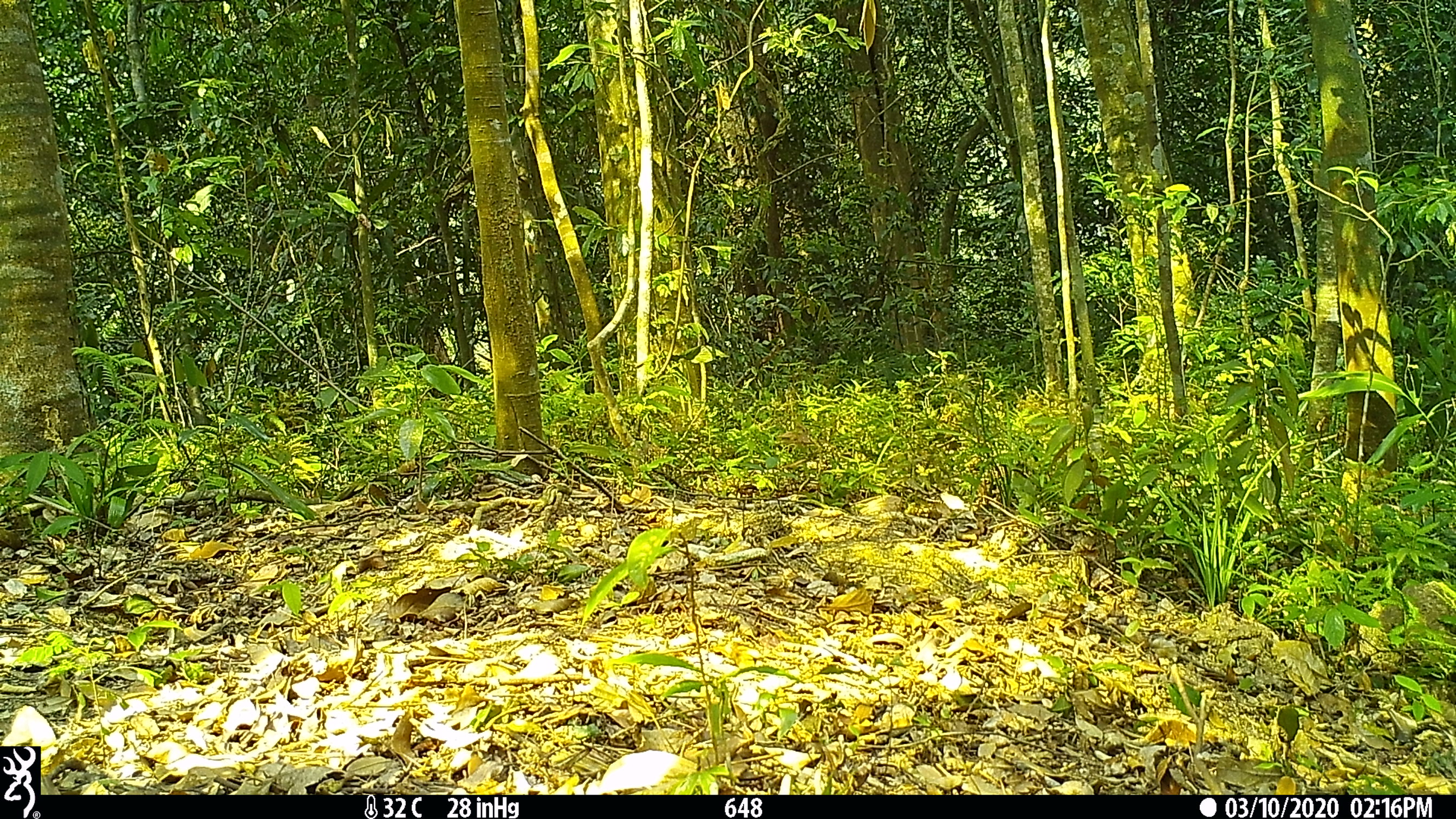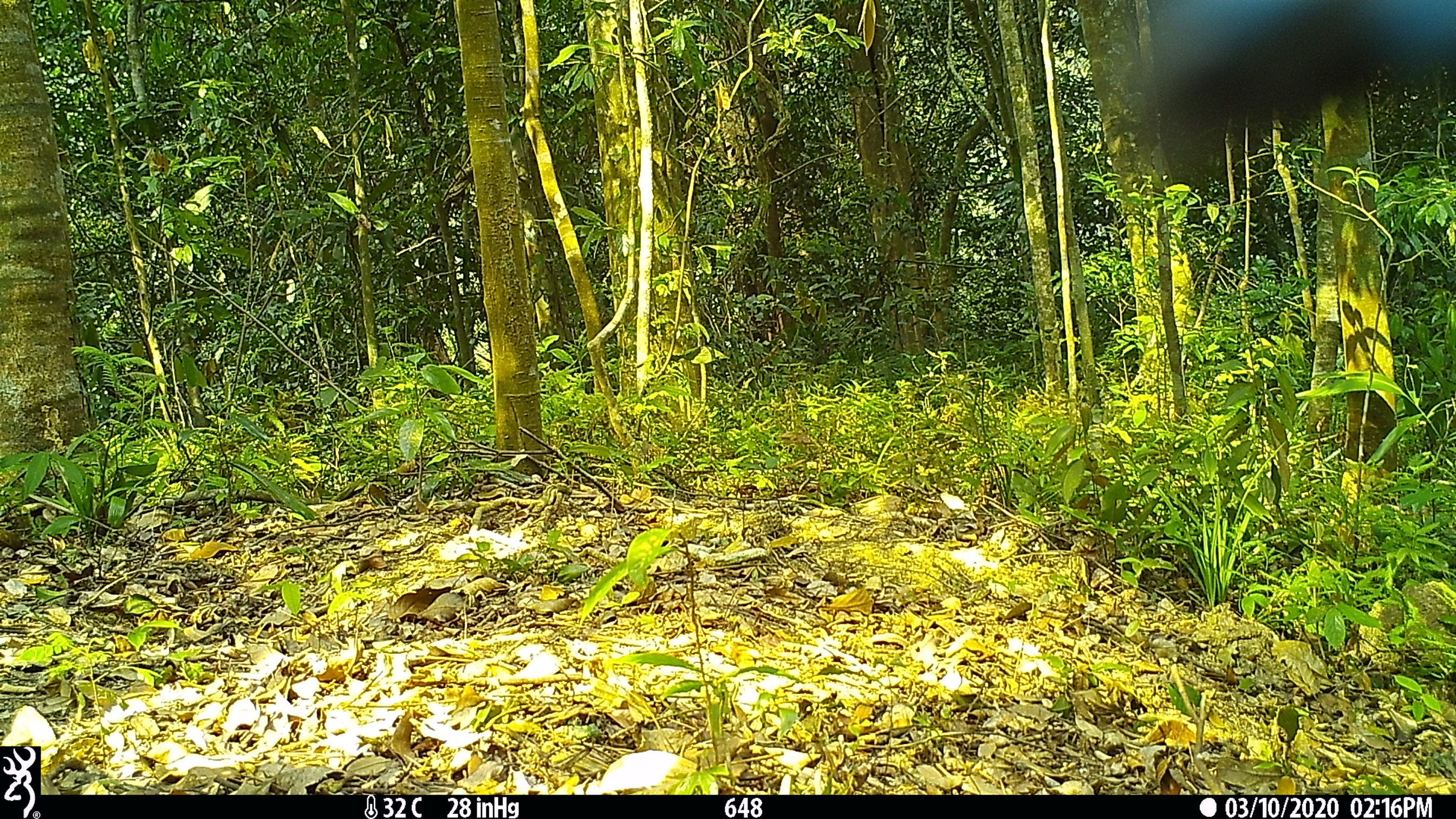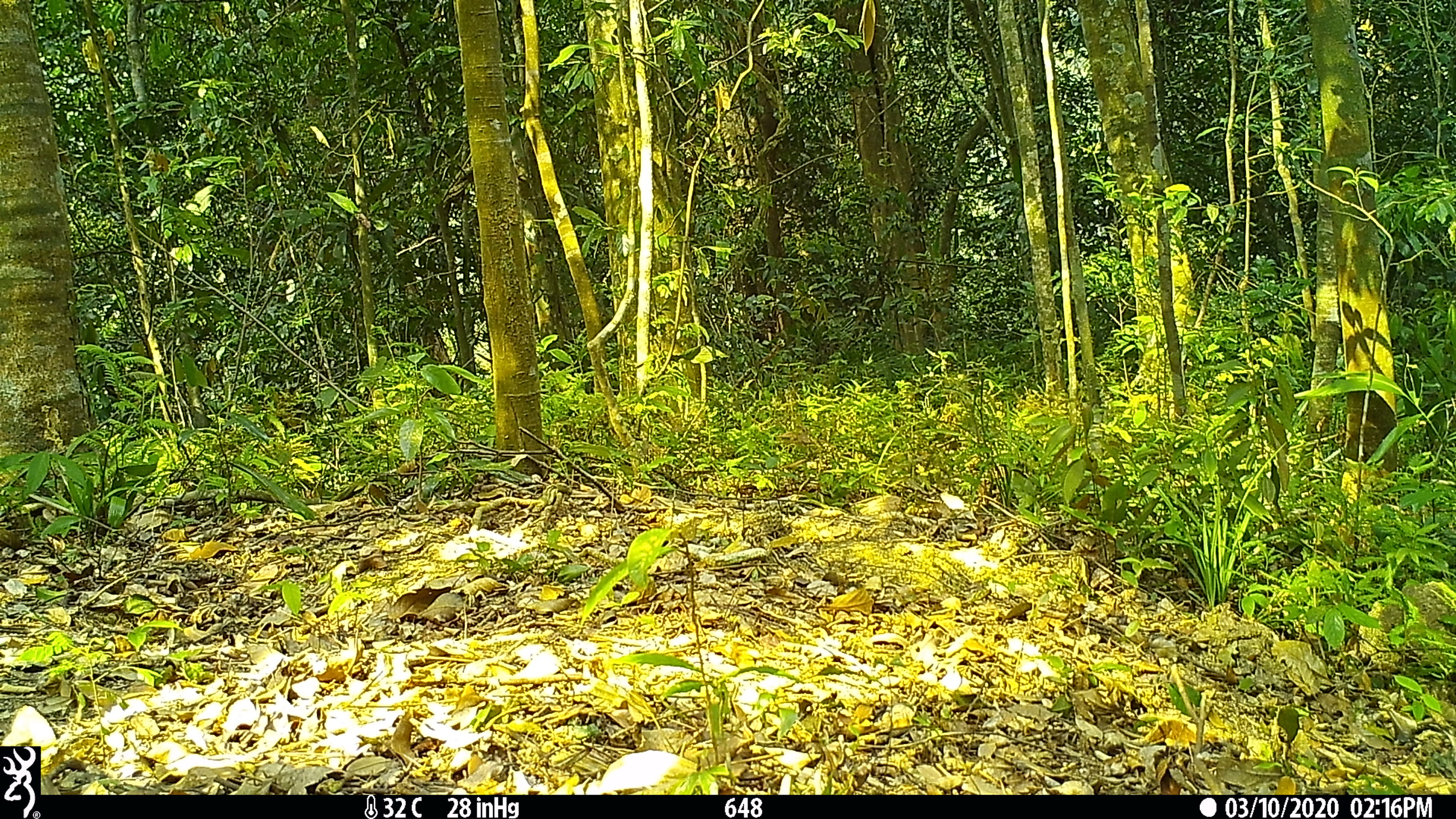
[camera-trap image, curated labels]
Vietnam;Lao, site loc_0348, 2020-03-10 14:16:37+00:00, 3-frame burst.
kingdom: Animalia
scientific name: Animalia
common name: animal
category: unidentified animal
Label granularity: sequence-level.